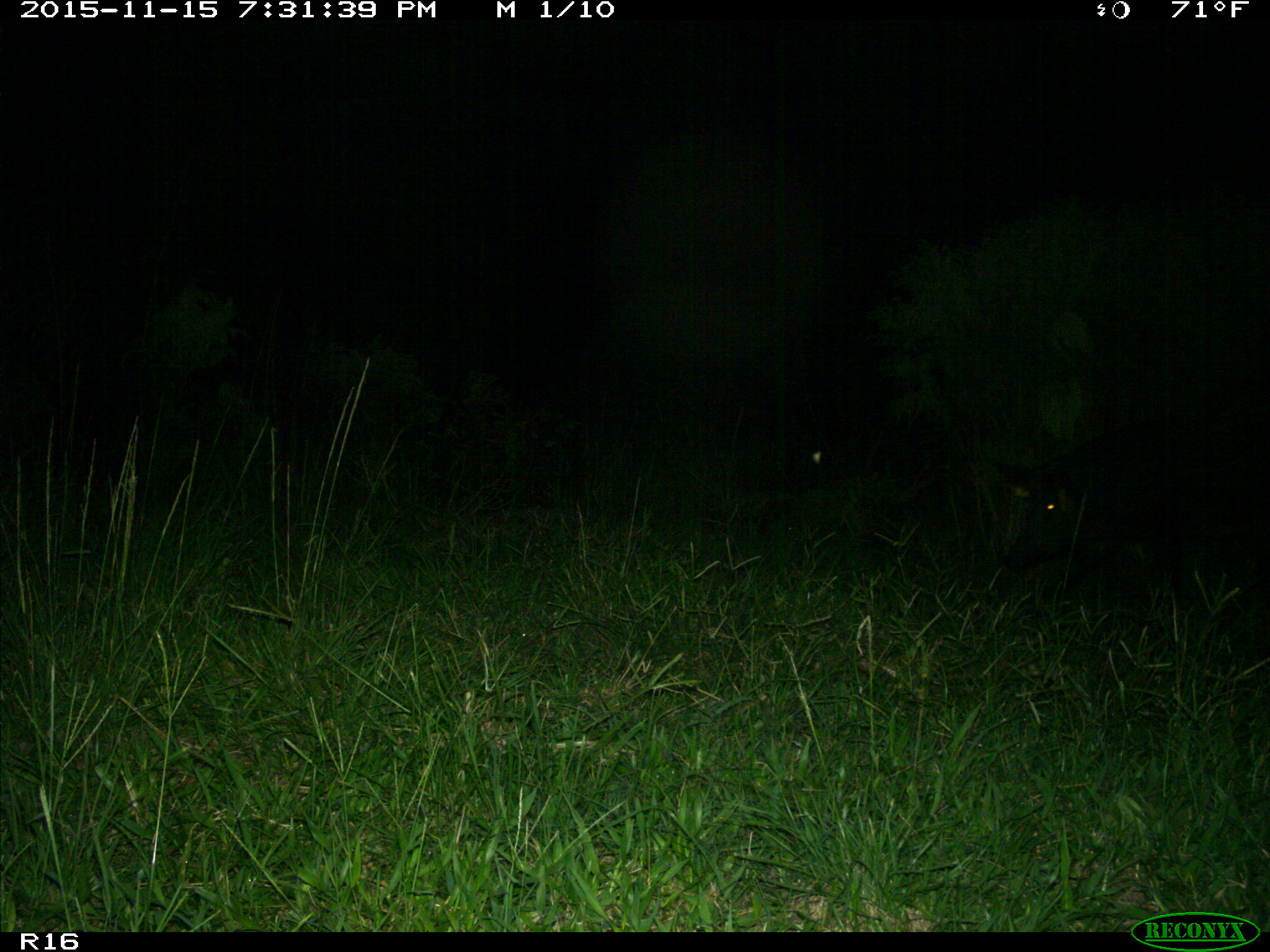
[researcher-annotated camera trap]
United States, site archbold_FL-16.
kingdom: Animalia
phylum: Chordata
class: Mammalia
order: Artiodactyla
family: Suidae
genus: Sus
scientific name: Sus scrofa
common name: wild boar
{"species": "Sus scrofa (wild boar)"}